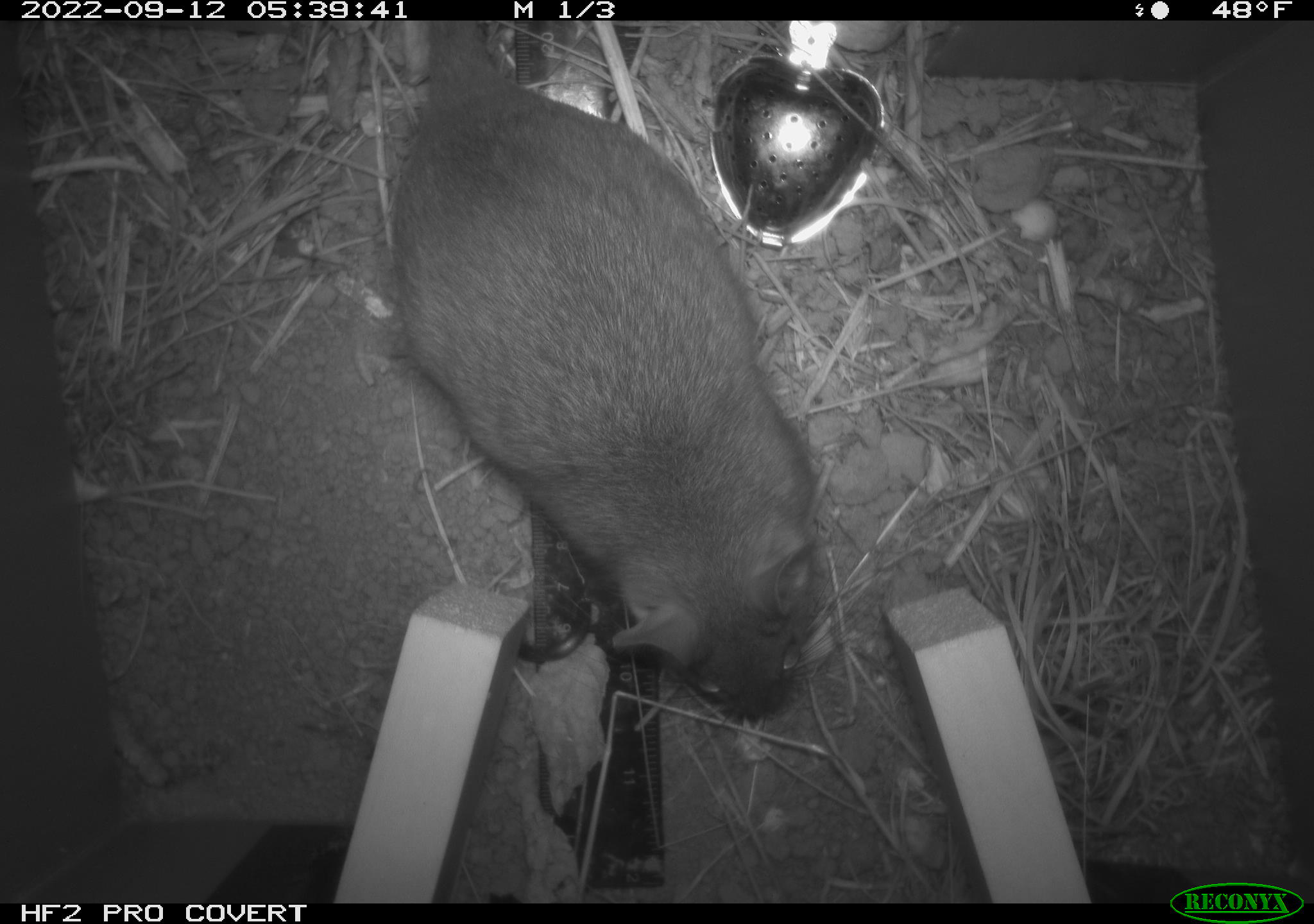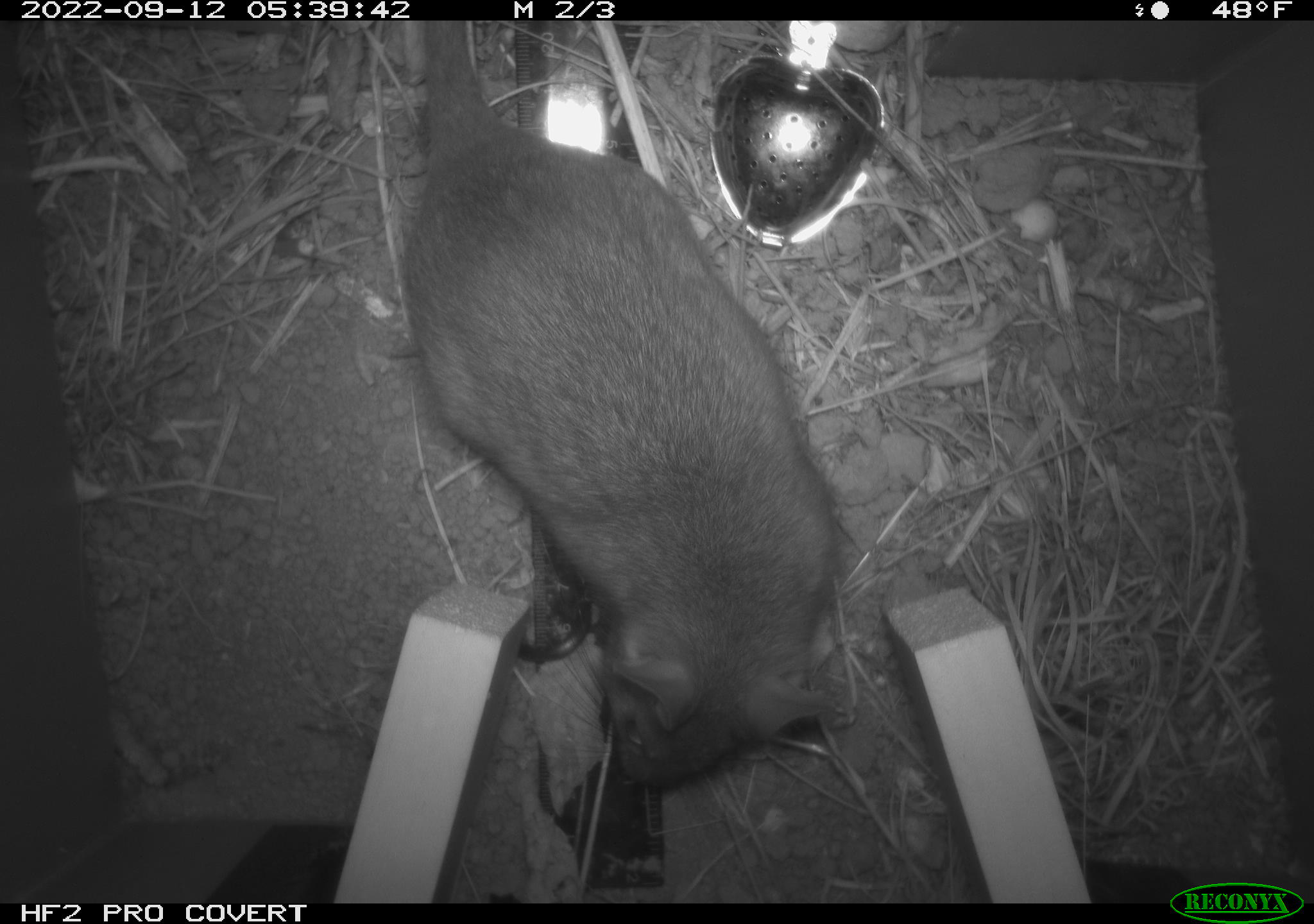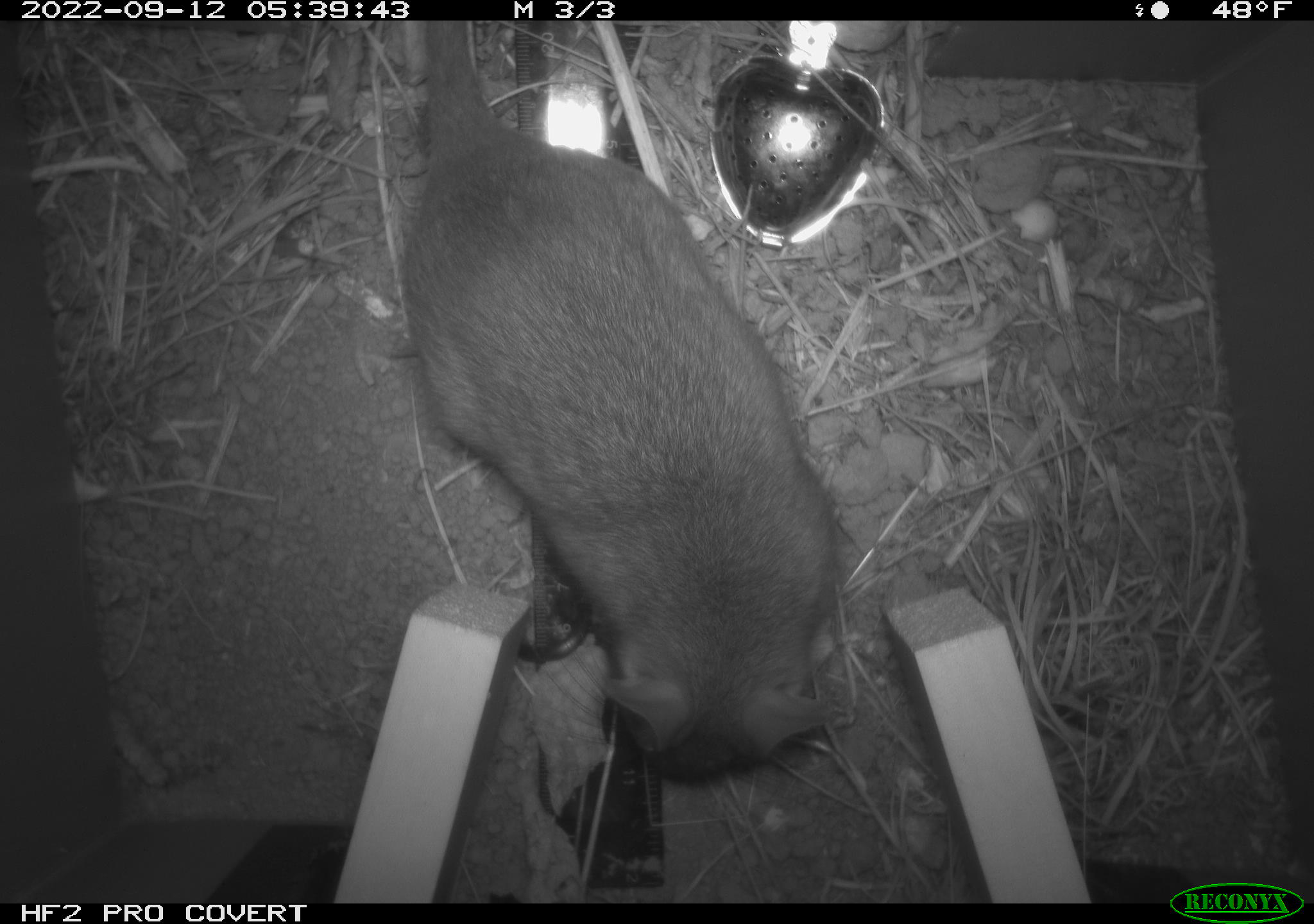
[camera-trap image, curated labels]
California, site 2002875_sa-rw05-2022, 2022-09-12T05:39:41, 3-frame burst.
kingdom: Animalia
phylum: Chordata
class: Mammalia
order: Rodentia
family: Cricetidae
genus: Neotoma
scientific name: Neotoma fuscipes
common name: dusky-footed woodrat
Dusky-footed woodrat (Neotoma fuscipes).